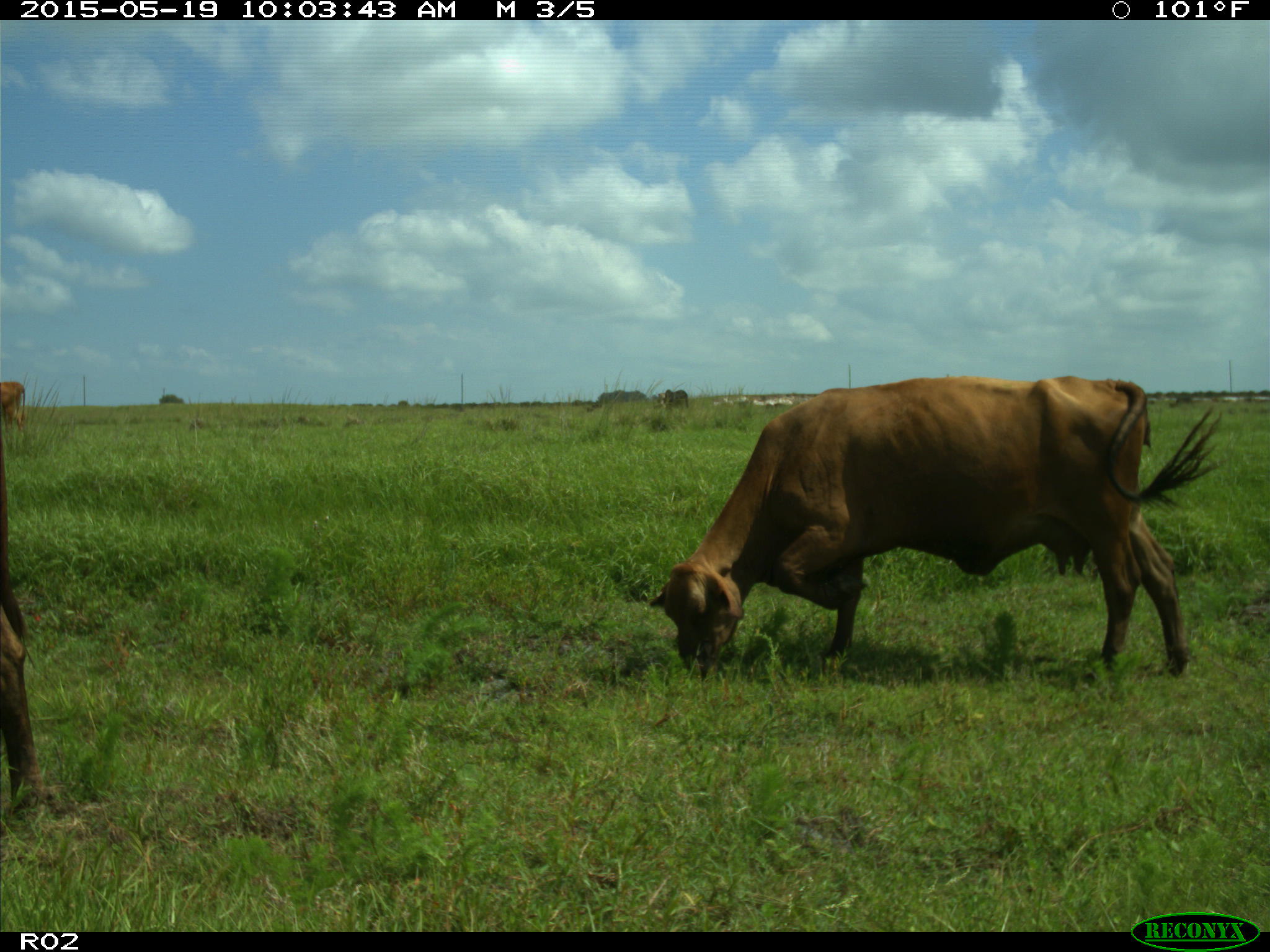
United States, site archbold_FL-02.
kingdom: Animalia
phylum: Chordata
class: Mammalia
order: Artiodactyla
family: Bovidae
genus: Bos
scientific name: Bos taurus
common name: domestic cow